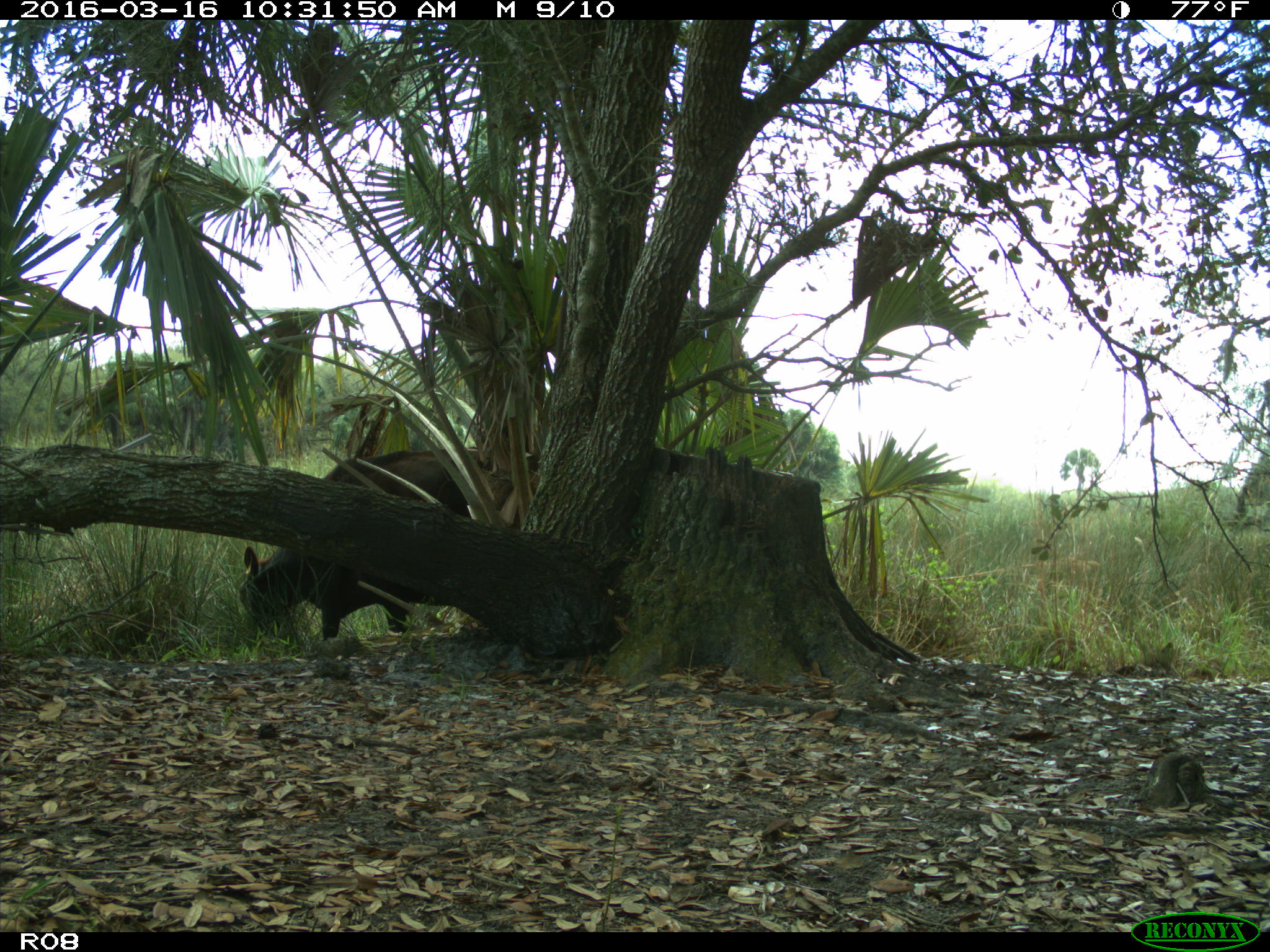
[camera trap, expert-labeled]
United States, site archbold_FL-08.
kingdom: Animalia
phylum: Chordata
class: Mammalia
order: Artiodactyla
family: Bovidae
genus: Bos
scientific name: Bos taurus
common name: domestic cow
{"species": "Bos taurus (domestic cow)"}